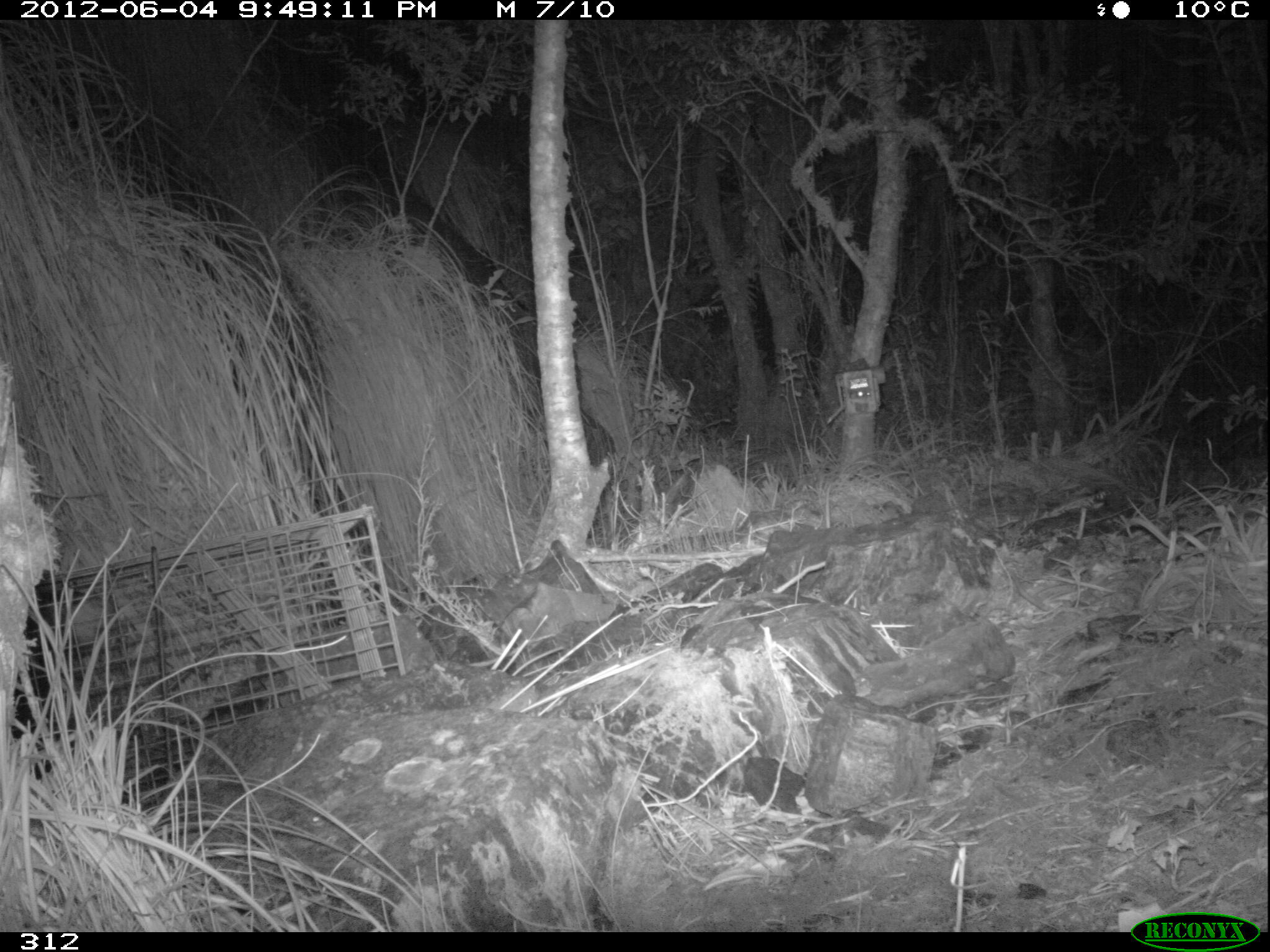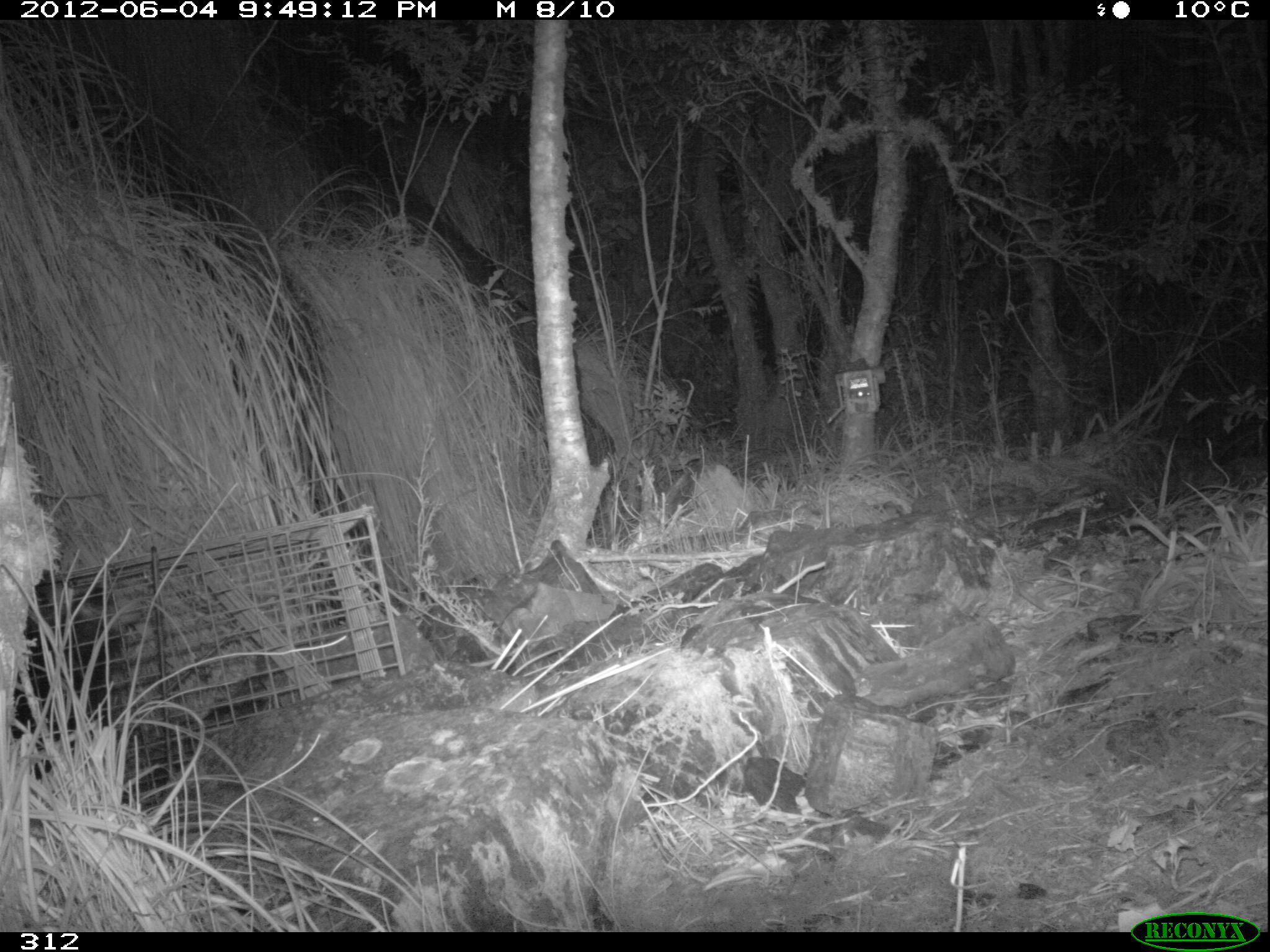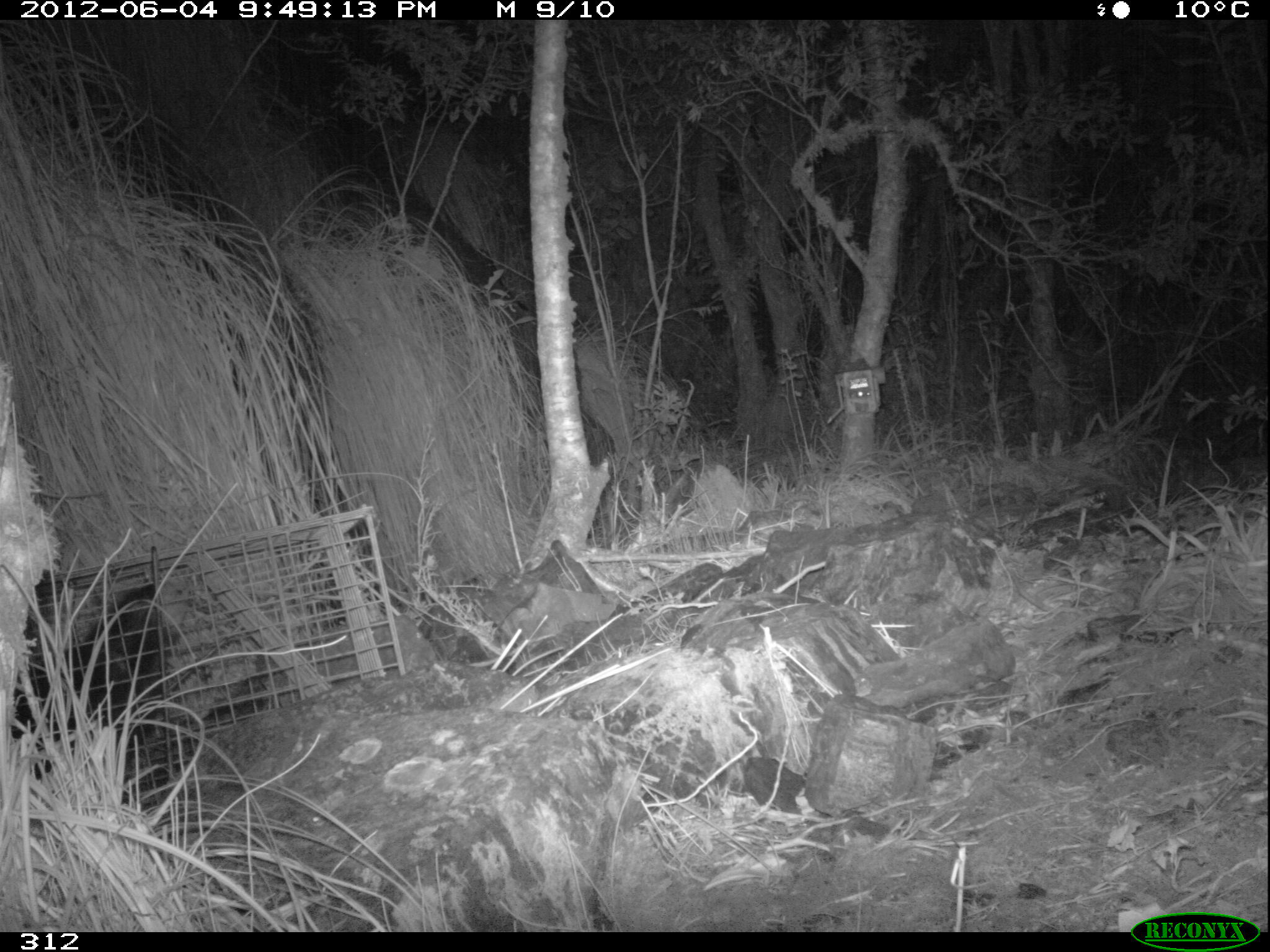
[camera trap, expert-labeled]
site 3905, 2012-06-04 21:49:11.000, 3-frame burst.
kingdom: Animalia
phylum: Chordata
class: Mammalia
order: Didelphimorphia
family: Didelphidae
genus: Didelphis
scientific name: Didelphis pernigra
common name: andean white-eared opossum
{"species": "Didelphis pernigra (andean white-eared opossum)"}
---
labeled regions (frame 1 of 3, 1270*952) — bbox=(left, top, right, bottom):
didelphis pernigra: bbox=(9, 578, 86, 738)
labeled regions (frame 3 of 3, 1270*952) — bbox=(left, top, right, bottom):
didelphis pernigra: bbox=(9, 581, 177, 778)